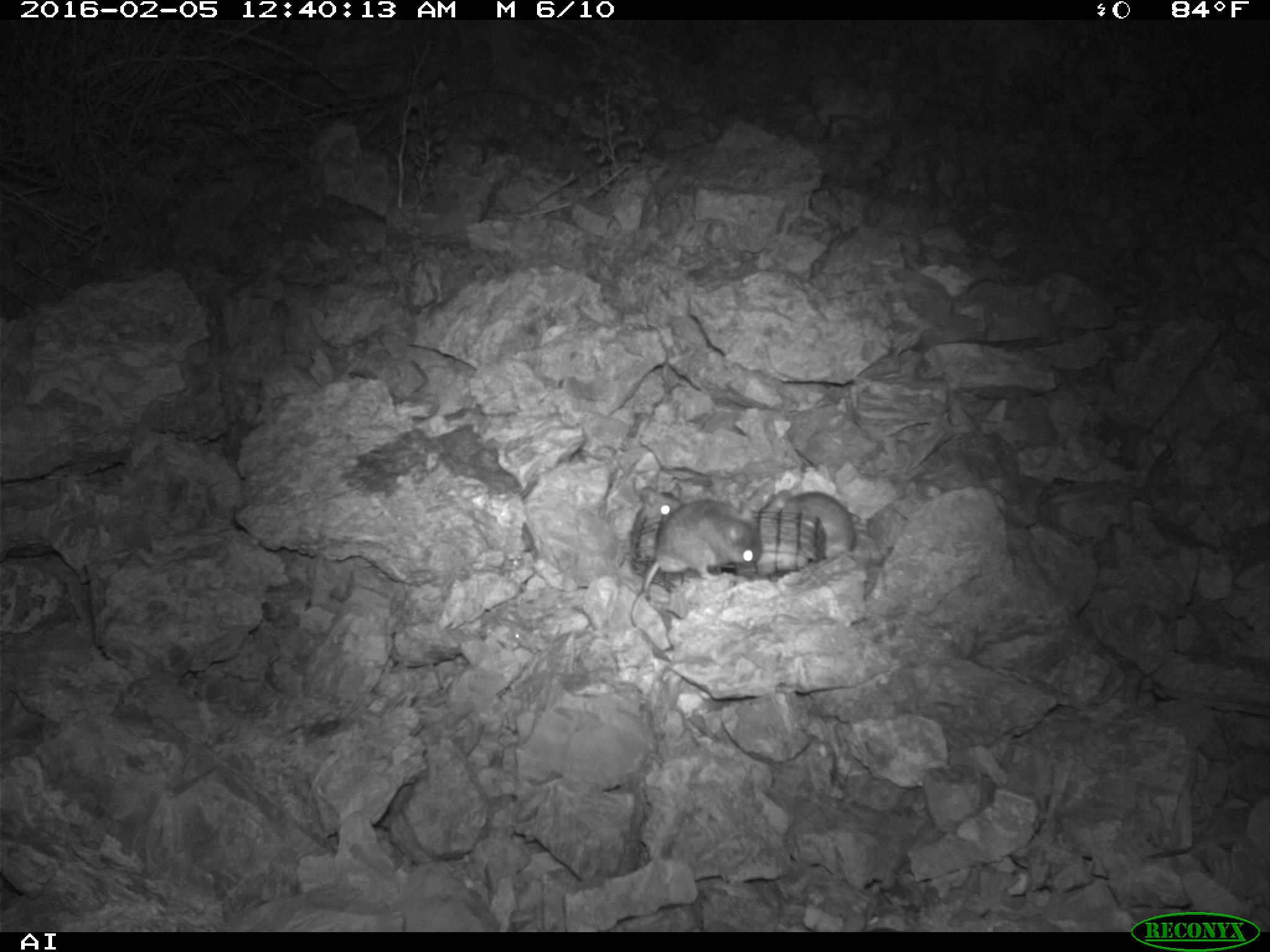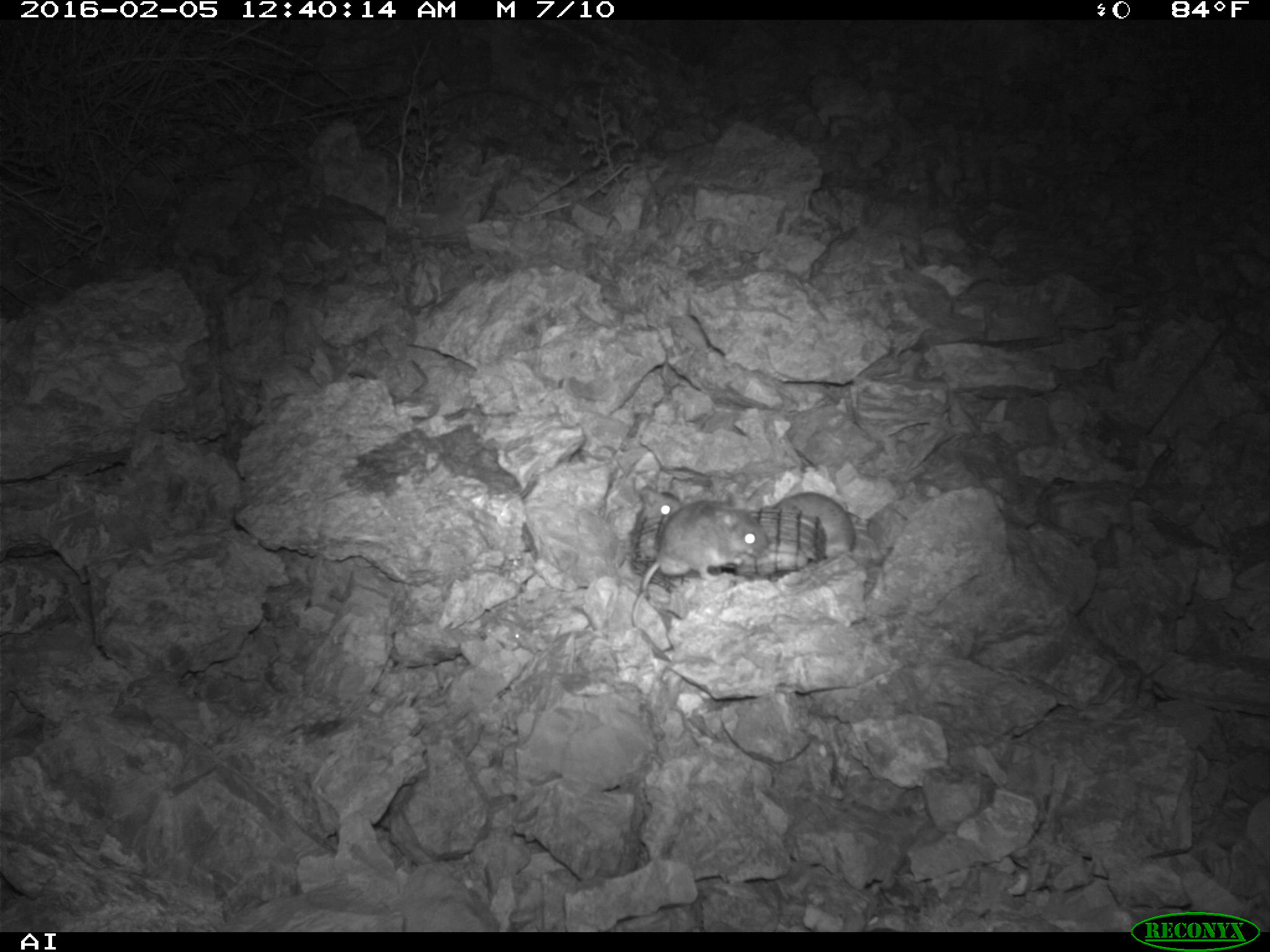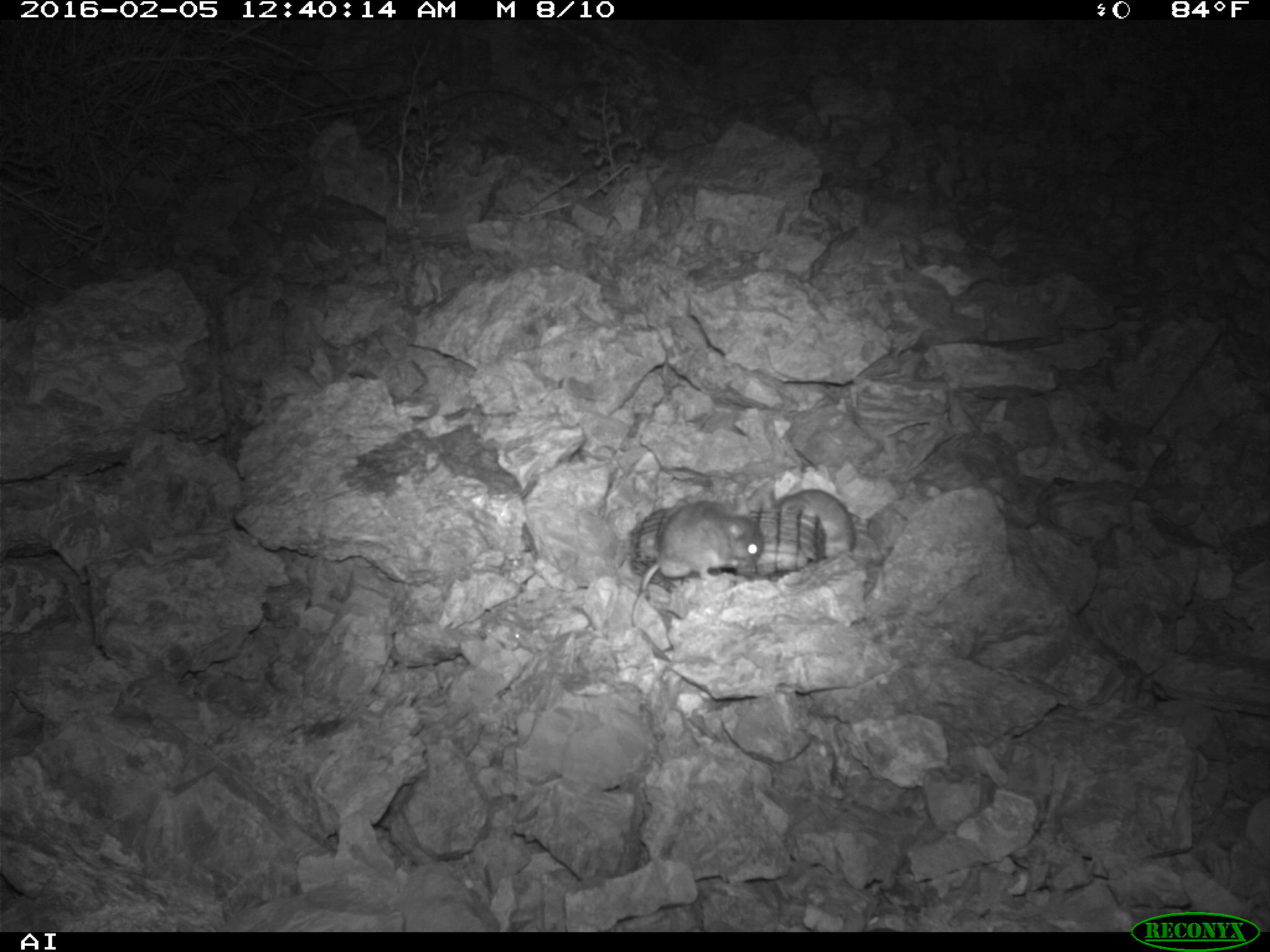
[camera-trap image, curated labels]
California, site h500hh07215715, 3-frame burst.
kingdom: Animalia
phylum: Chordata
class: Mammalia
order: Rodentia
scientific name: Rodentia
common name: rodent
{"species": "rodent (Rodentia)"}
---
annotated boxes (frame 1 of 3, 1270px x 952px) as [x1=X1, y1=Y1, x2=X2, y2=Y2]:
rodent: [x1=629, y1=498, x2=761, y2=626]; [x1=768, y1=491, x2=858, y2=557]; [x1=619, y1=477, x2=681, y2=552]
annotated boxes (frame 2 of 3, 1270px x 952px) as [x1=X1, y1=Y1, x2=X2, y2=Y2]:
rodent: [x1=629, y1=495, x2=767, y2=628]; [x1=774, y1=491, x2=855, y2=560]; [x1=638, y1=486, x2=682, y2=521]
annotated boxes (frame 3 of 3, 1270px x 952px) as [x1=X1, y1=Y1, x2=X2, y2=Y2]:
rodent: [x1=629, y1=478, x2=763, y2=627]; [x1=776, y1=488, x2=855, y2=557]